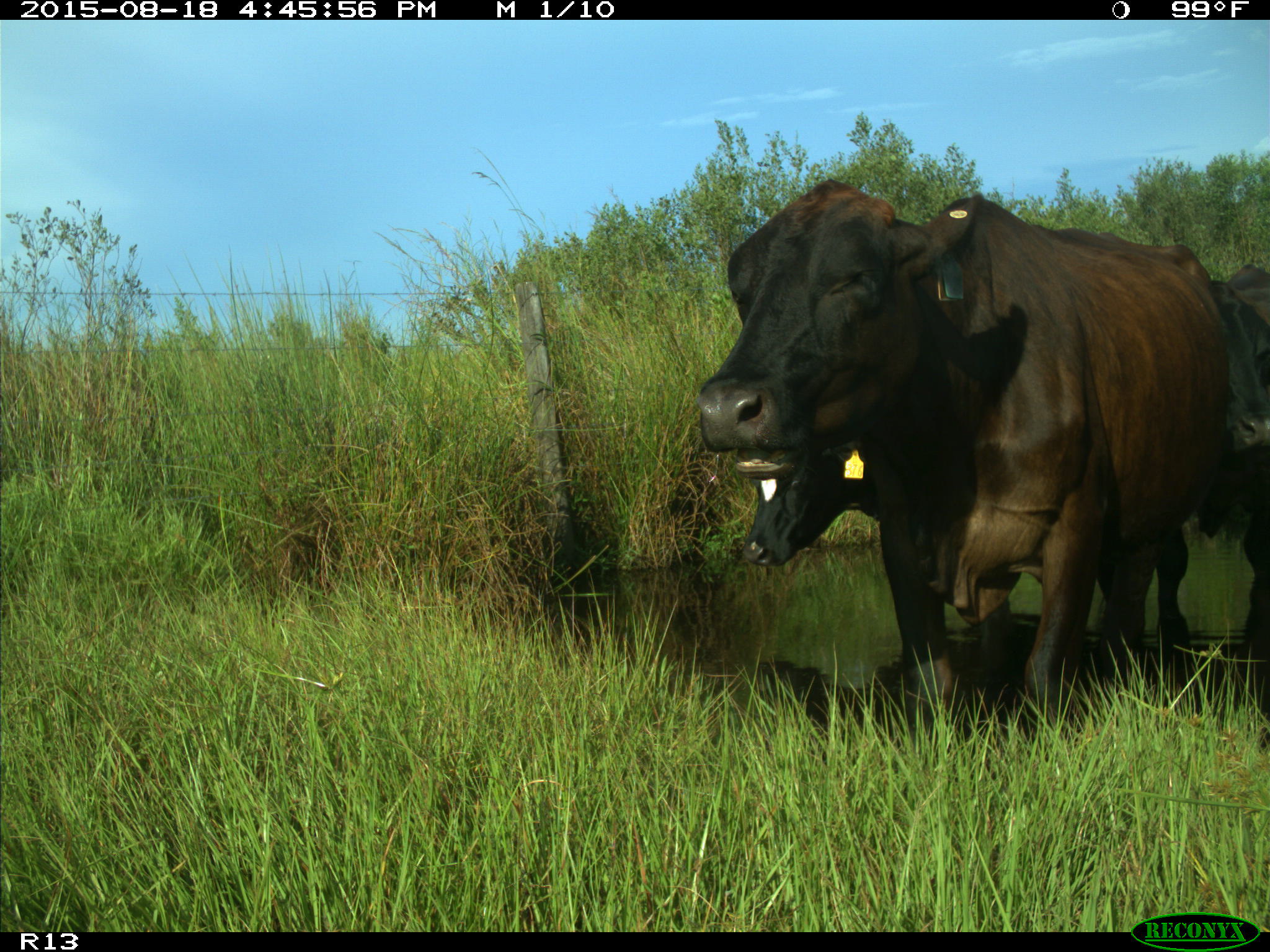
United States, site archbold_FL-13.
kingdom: Animalia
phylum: Chordata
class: Mammalia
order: Artiodactyla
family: Bovidae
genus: Bos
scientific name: Bos taurus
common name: domestic cow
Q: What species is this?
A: Bos taurus (domestic cow).